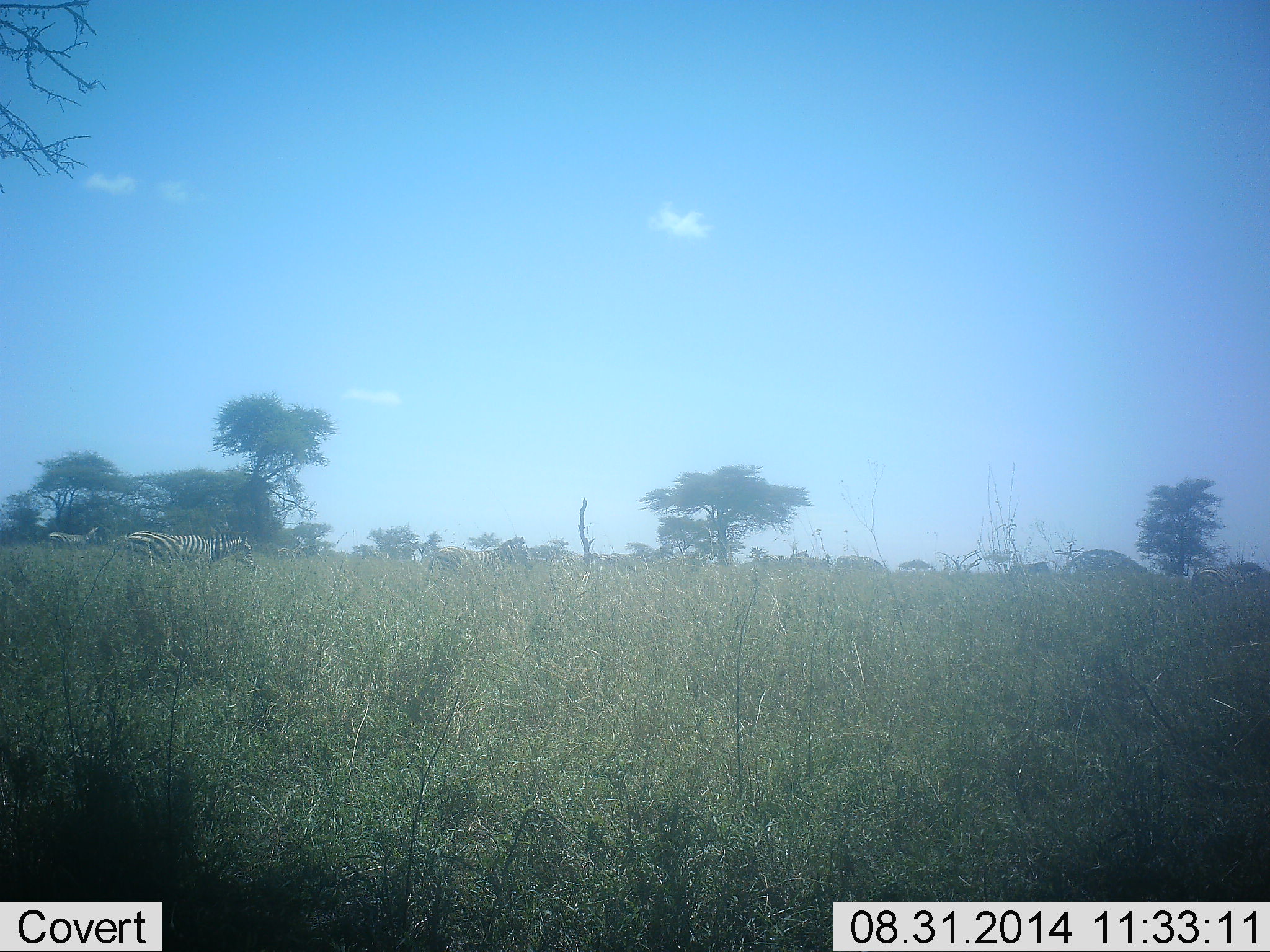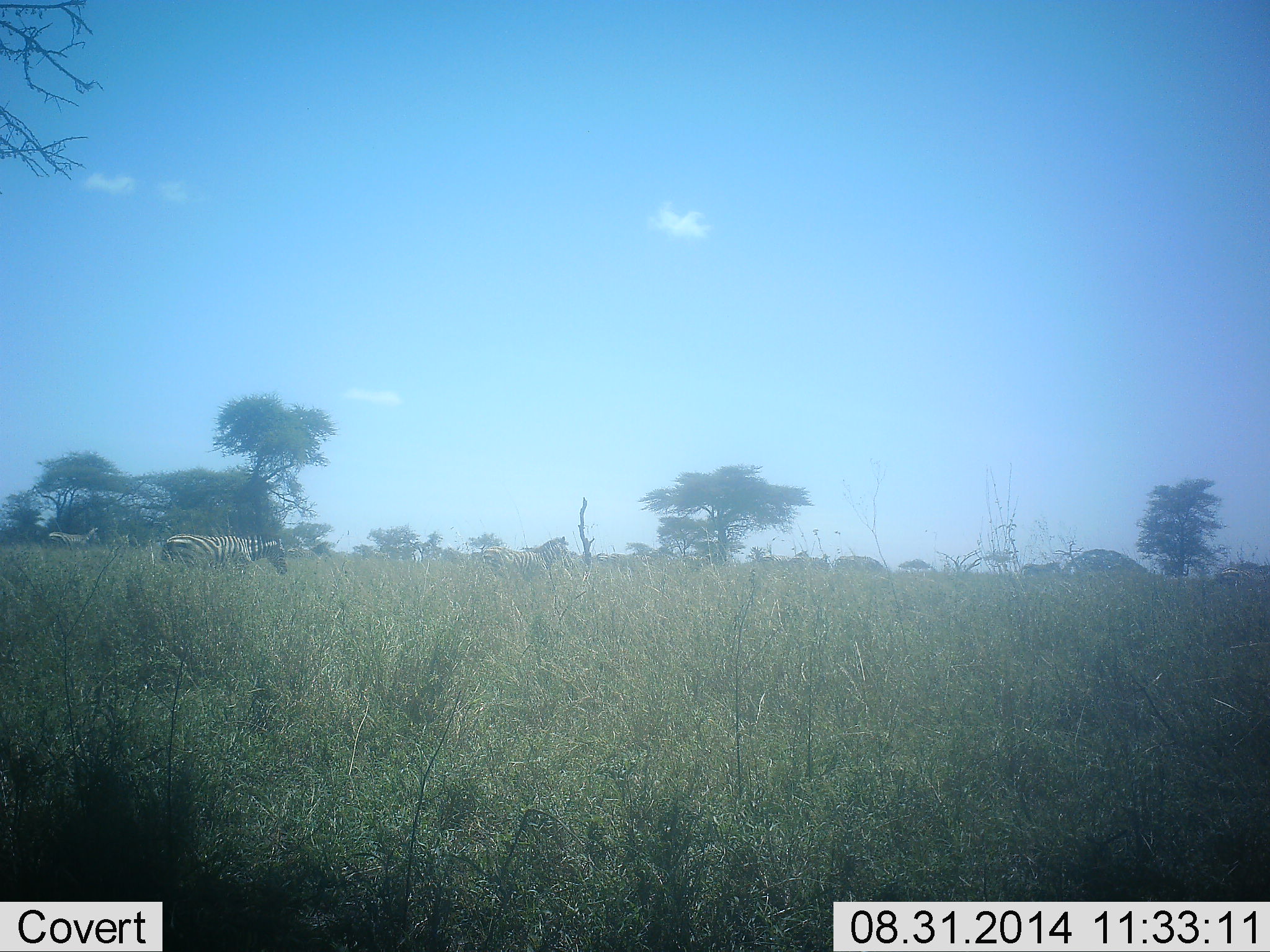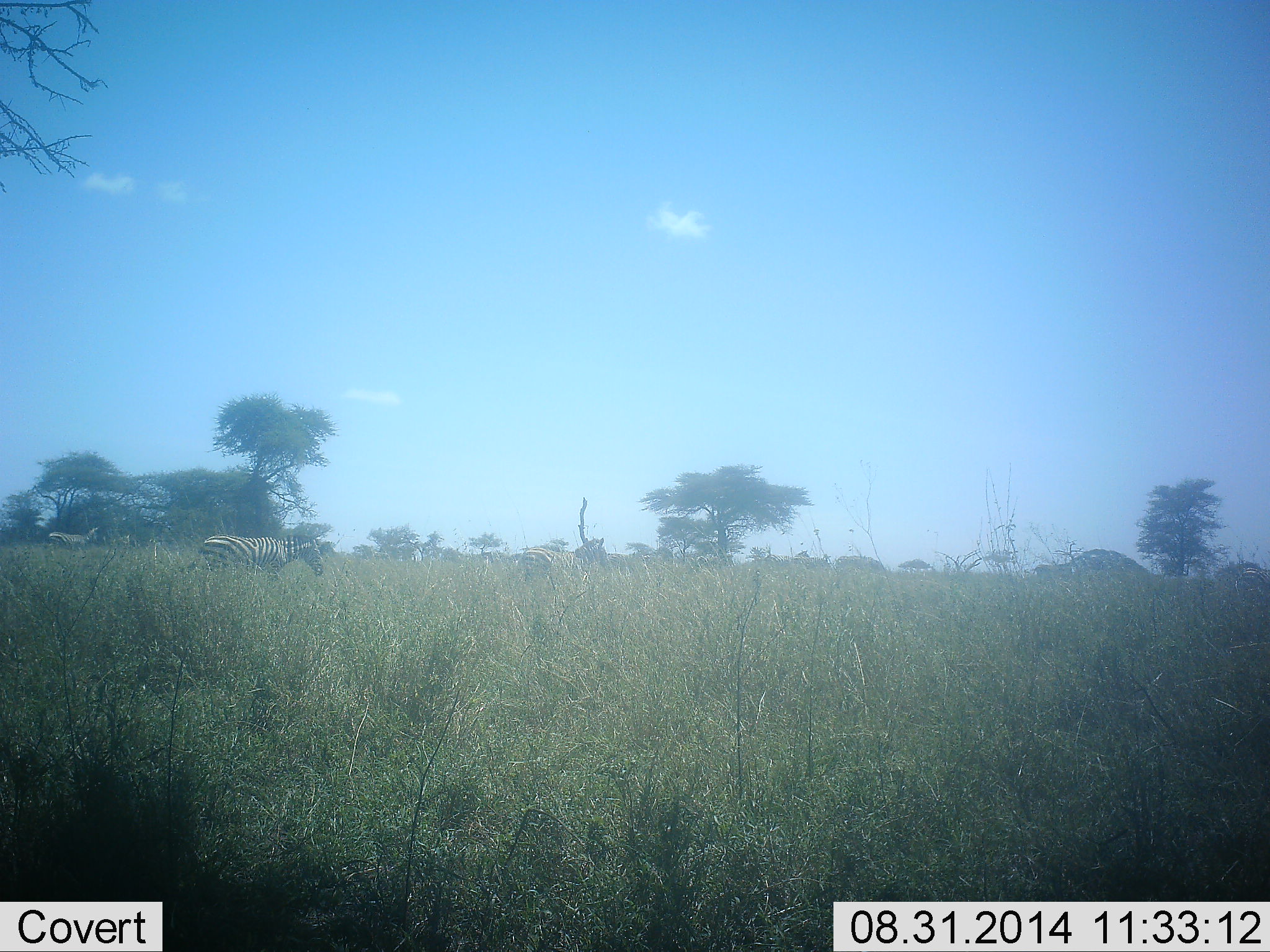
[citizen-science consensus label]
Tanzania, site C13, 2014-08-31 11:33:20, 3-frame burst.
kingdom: Animalia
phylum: Chordata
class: Mammalia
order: Perissodactyla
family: Equidae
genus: Equus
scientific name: Equus quagga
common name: plains zebra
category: zebra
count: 5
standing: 10%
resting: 0%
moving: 90%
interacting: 0%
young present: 0%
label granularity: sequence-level